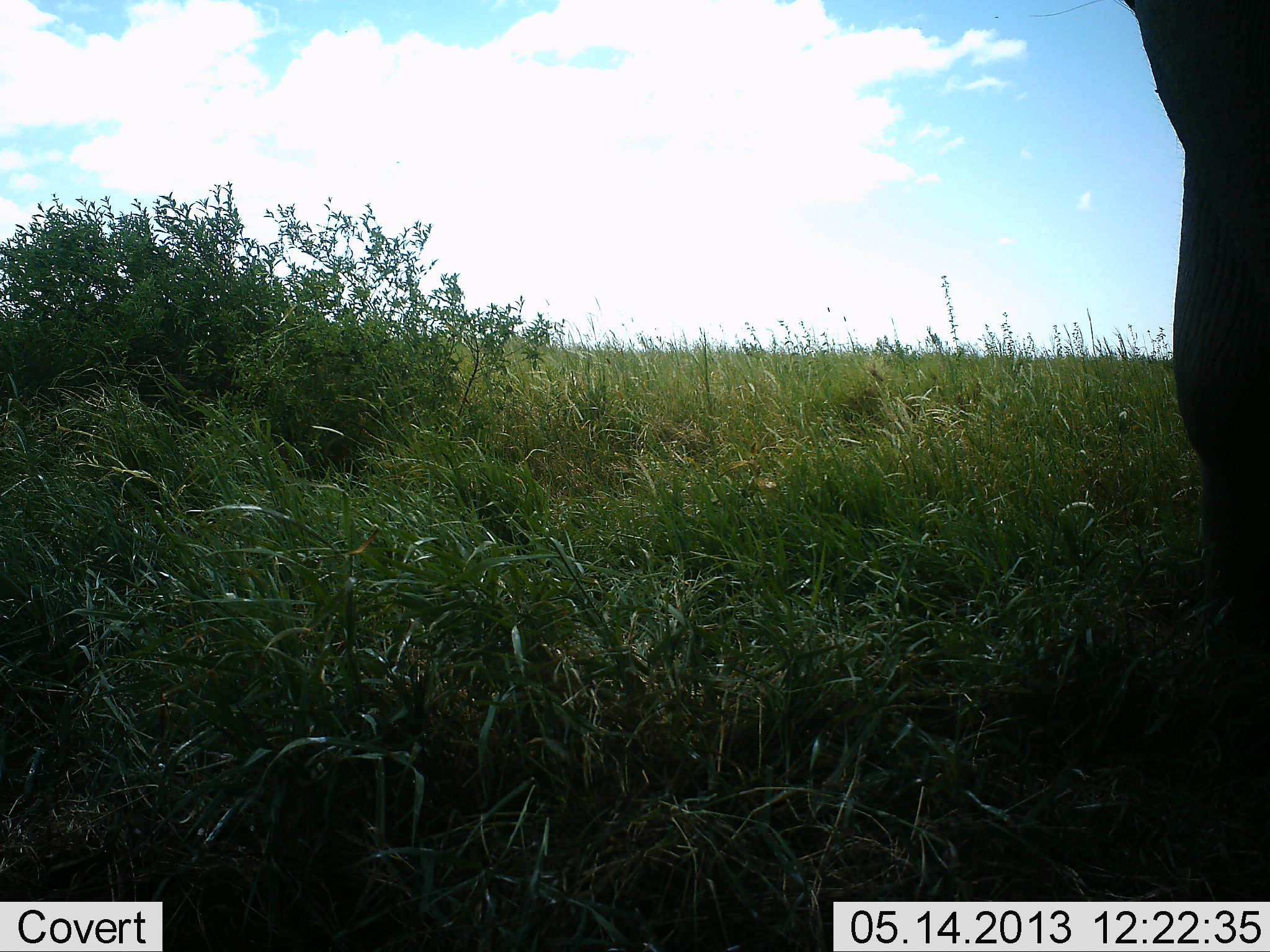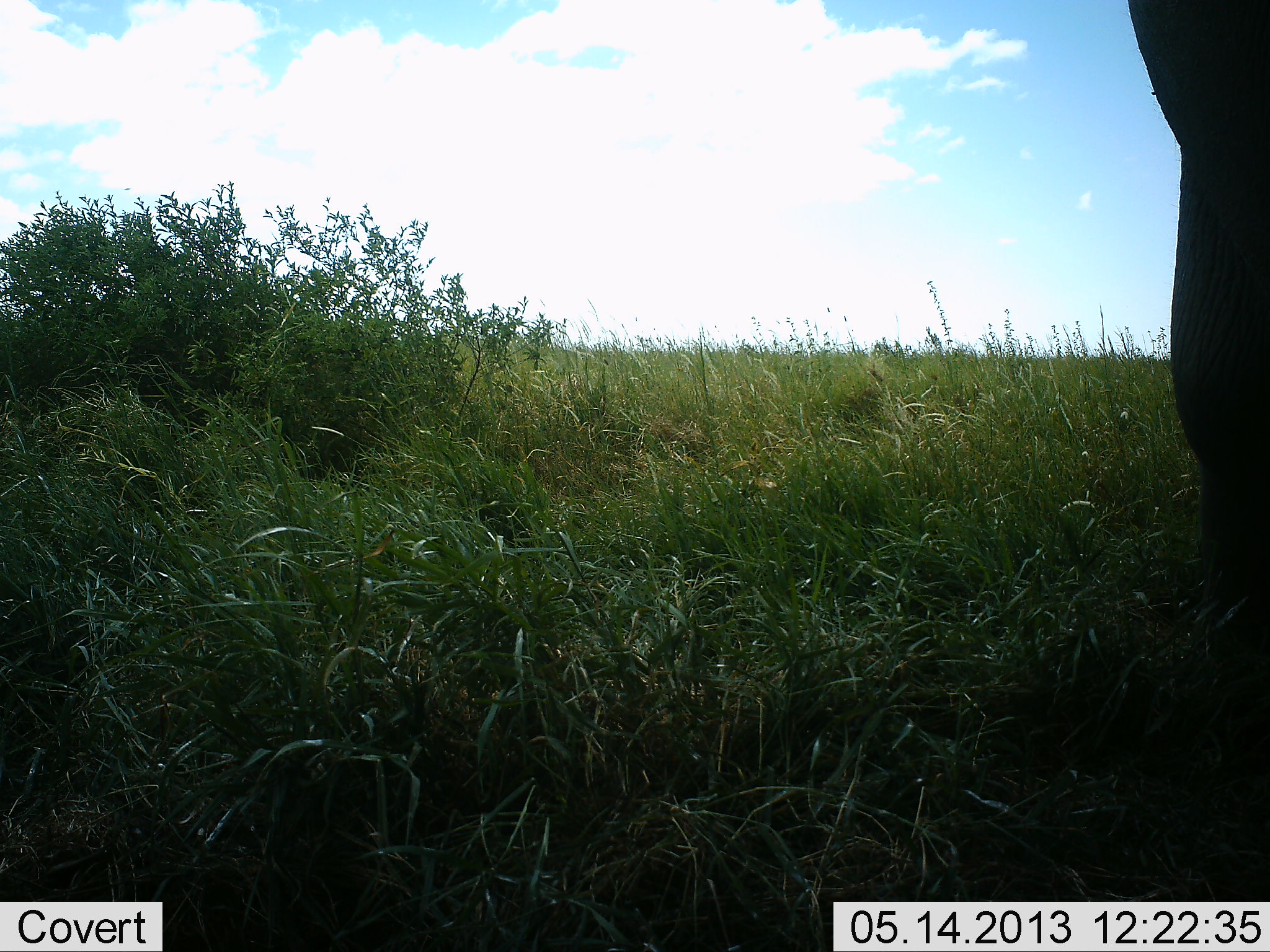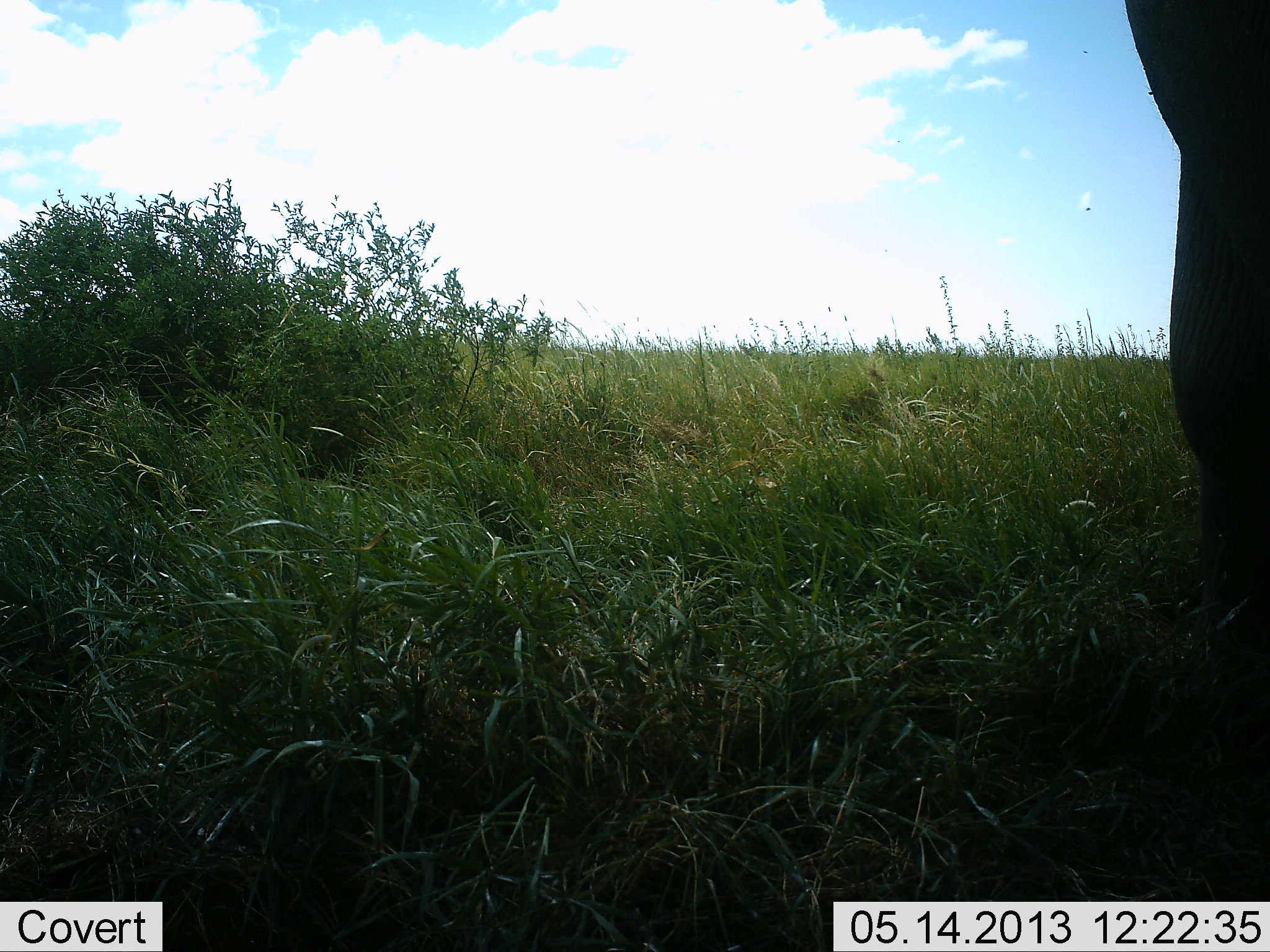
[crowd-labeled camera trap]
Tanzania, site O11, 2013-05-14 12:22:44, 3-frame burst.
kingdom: Animalia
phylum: Chordata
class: Mammalia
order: Proboscidea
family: Elephantidae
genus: Loxodonta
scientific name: Loxodonta africana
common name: african bush elephant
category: elephant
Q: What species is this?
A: Elephant (african bush elephant) (Loxodonta africana).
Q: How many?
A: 1.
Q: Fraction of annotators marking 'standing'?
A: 100%.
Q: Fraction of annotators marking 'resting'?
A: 0%.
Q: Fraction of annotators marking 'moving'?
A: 0%.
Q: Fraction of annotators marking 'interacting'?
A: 0%.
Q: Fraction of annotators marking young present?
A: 0%.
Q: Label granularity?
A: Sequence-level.